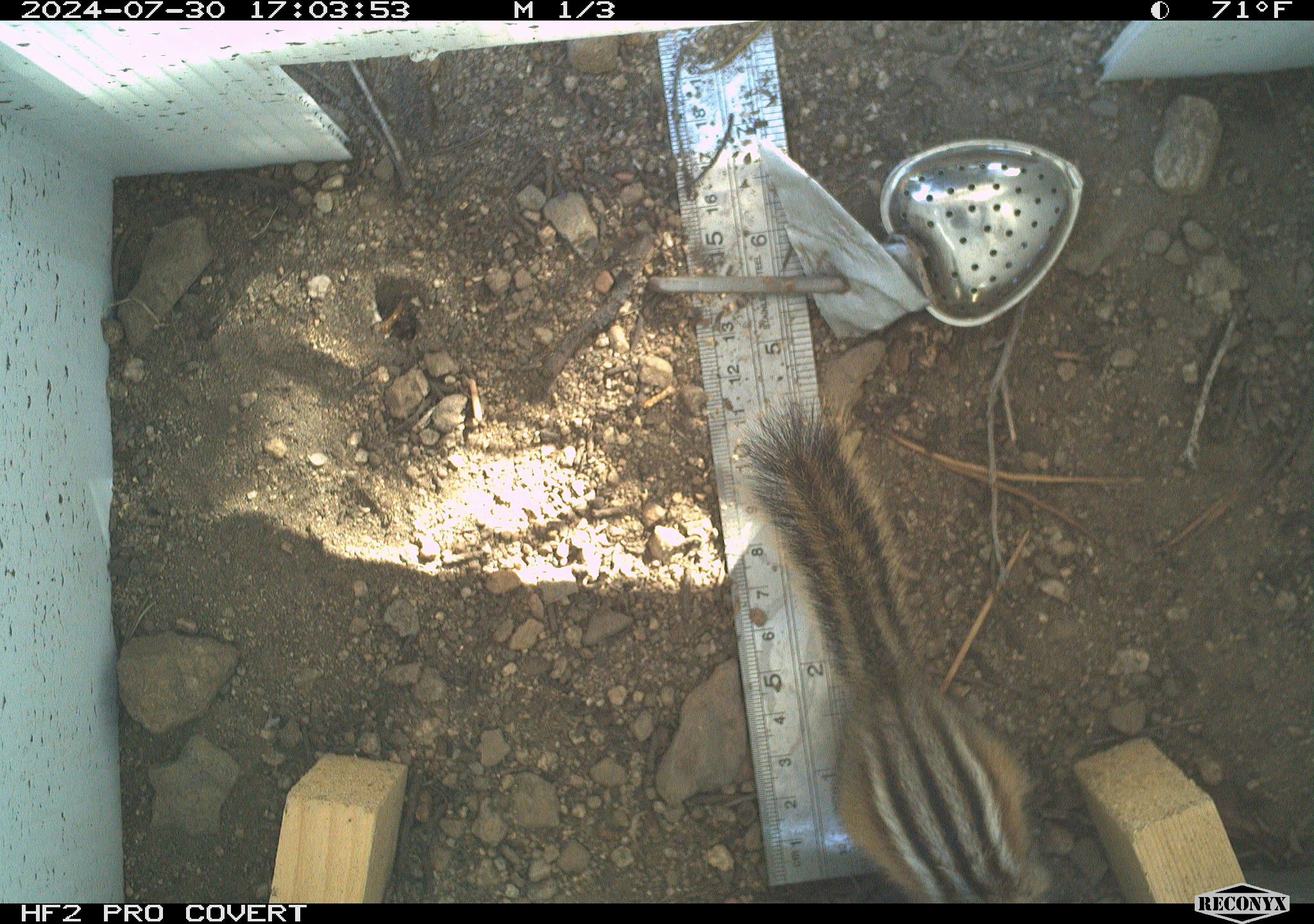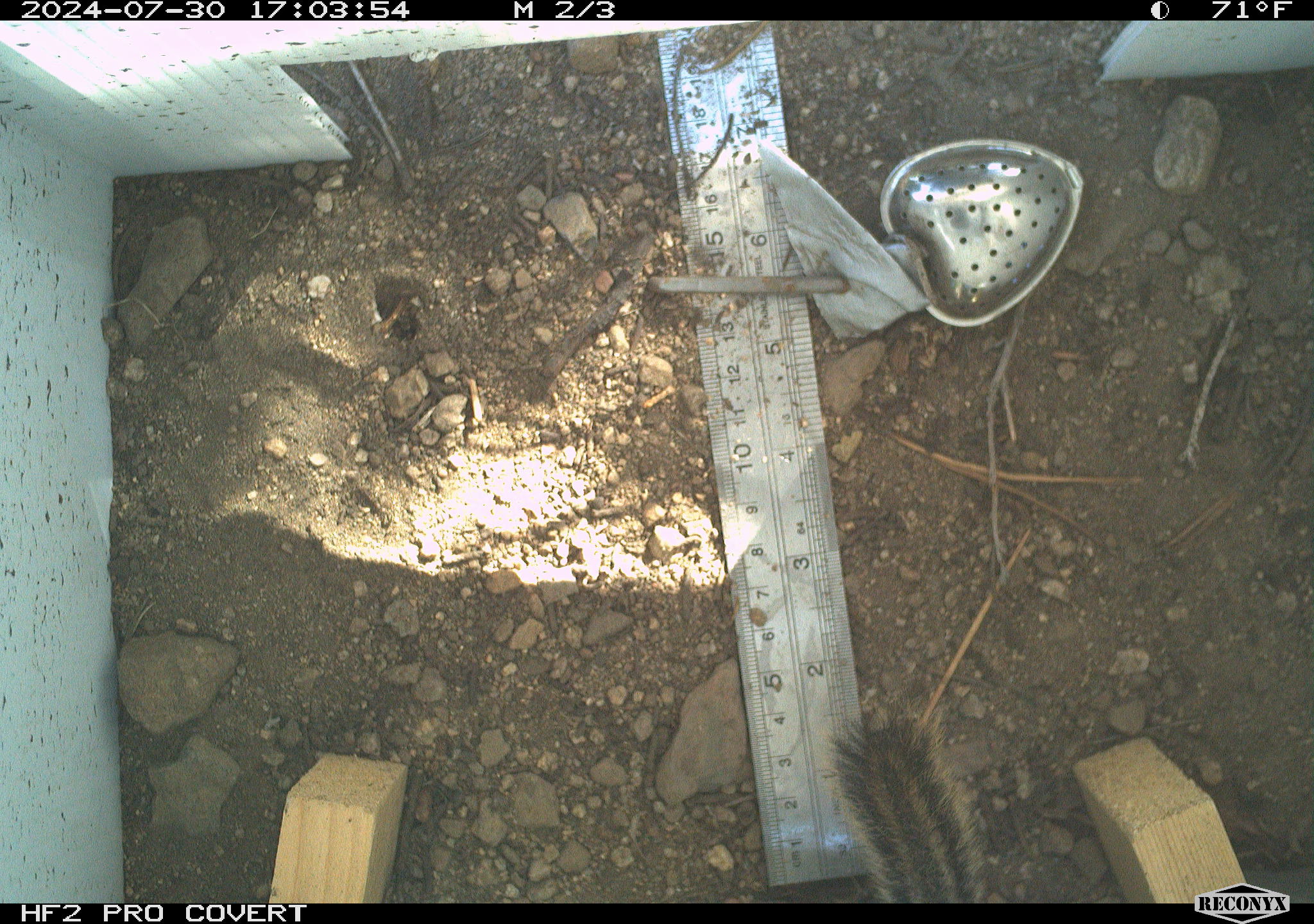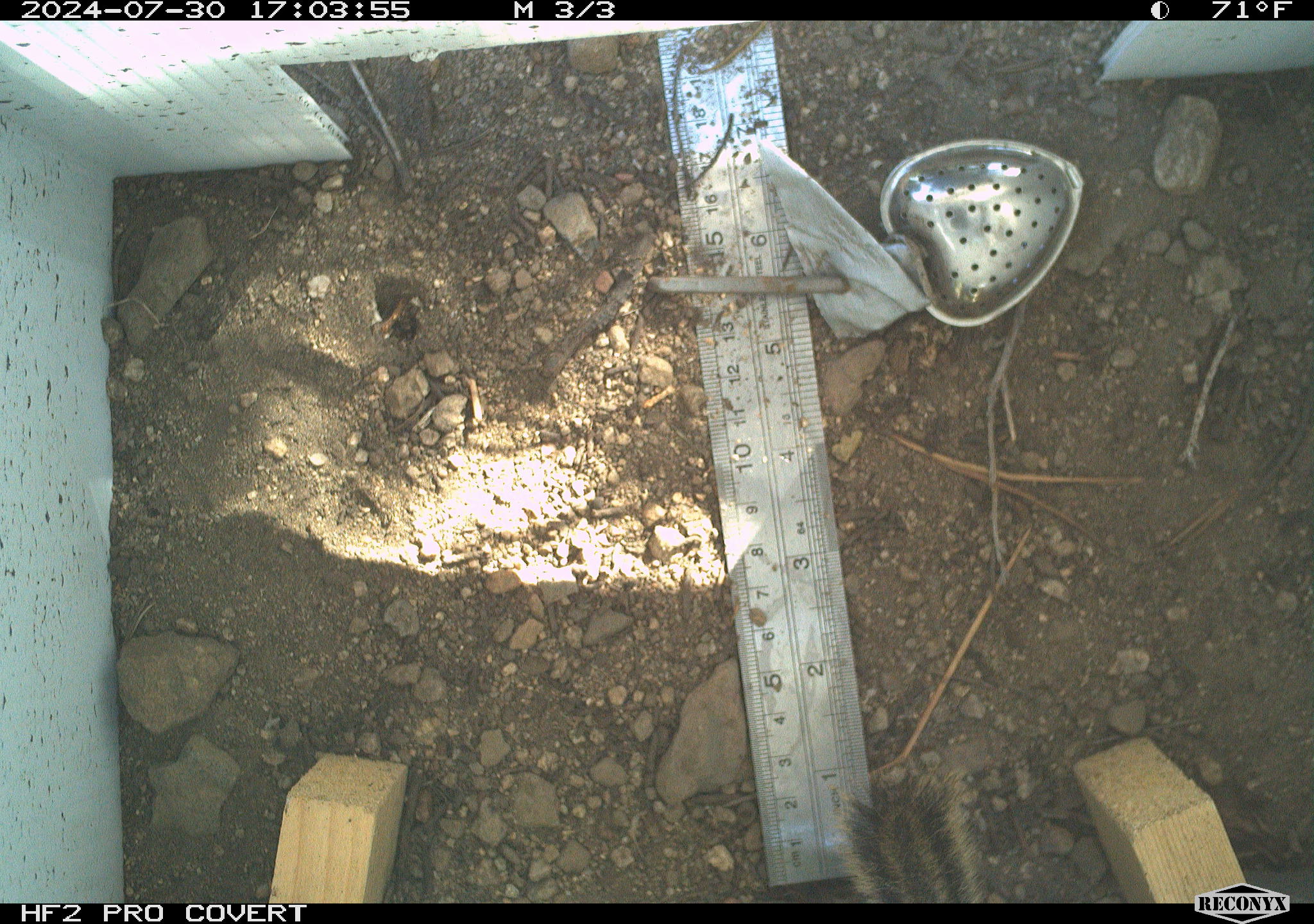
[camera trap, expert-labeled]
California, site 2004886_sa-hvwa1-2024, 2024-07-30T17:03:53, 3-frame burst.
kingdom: Animalia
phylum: Chordata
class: Mammalia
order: Rodentia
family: Sciuridae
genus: Neotamias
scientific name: Neotamias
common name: western chipmunks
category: neotamias species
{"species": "neotamias species (western chipmunks) (Neotamias)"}